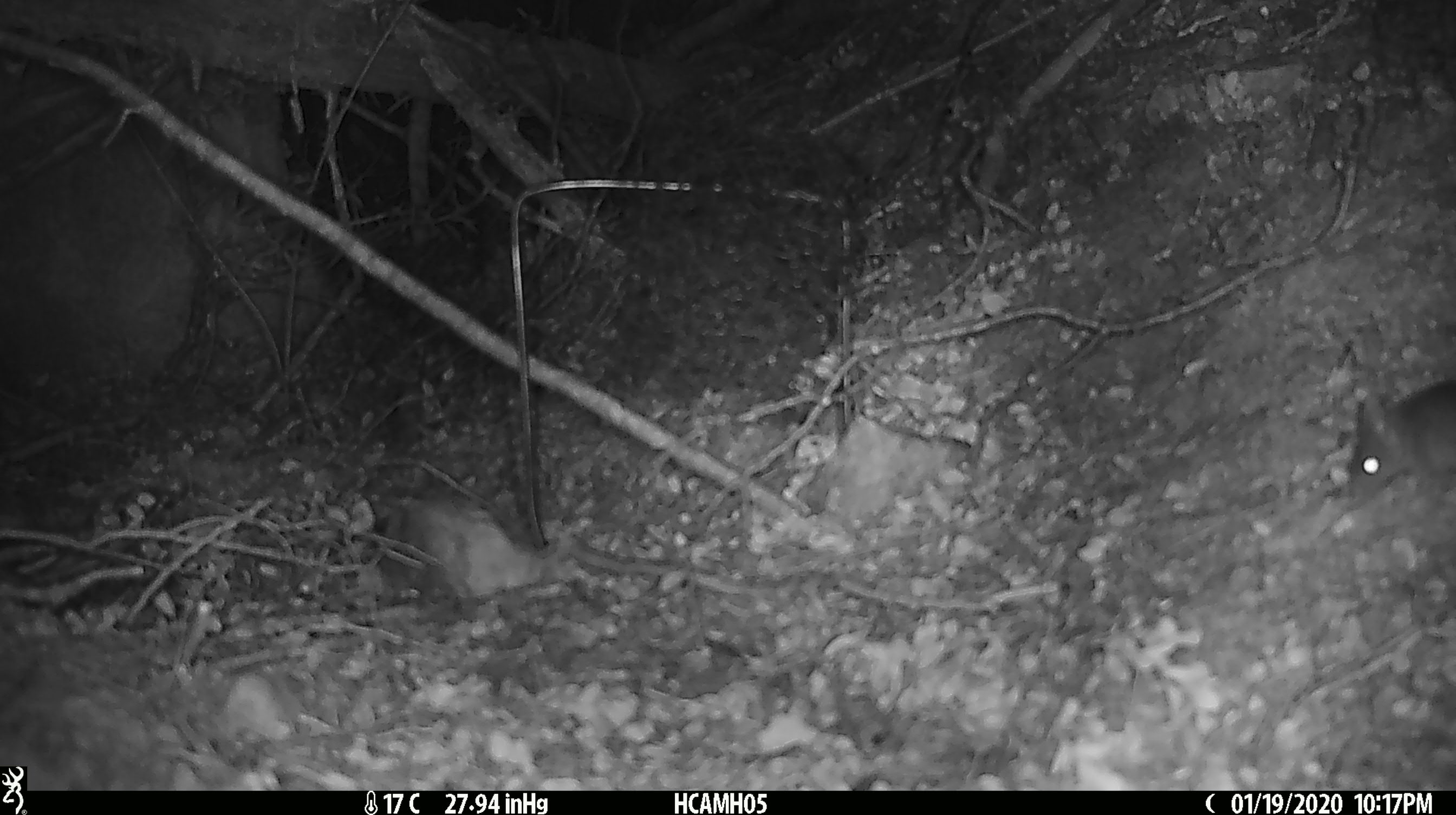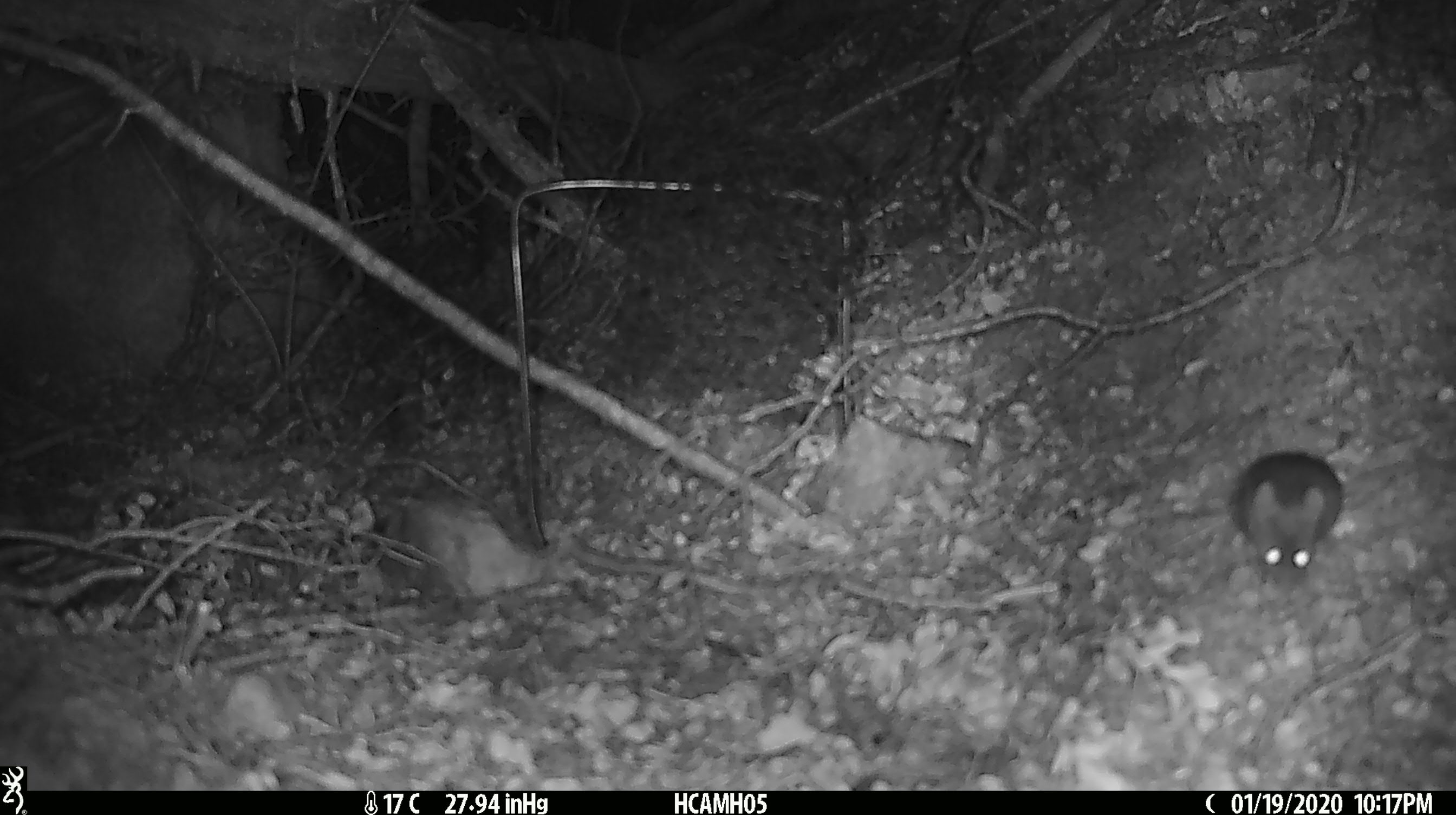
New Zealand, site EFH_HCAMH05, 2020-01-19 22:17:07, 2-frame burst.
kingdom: Animalia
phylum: Chordata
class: Mammalia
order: Rodentia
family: Muridae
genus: Rattus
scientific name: Rattus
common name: rat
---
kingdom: Animalia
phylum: Chordata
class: Mammalia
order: Rodentia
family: Muridae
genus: Mus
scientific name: Mus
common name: mouse